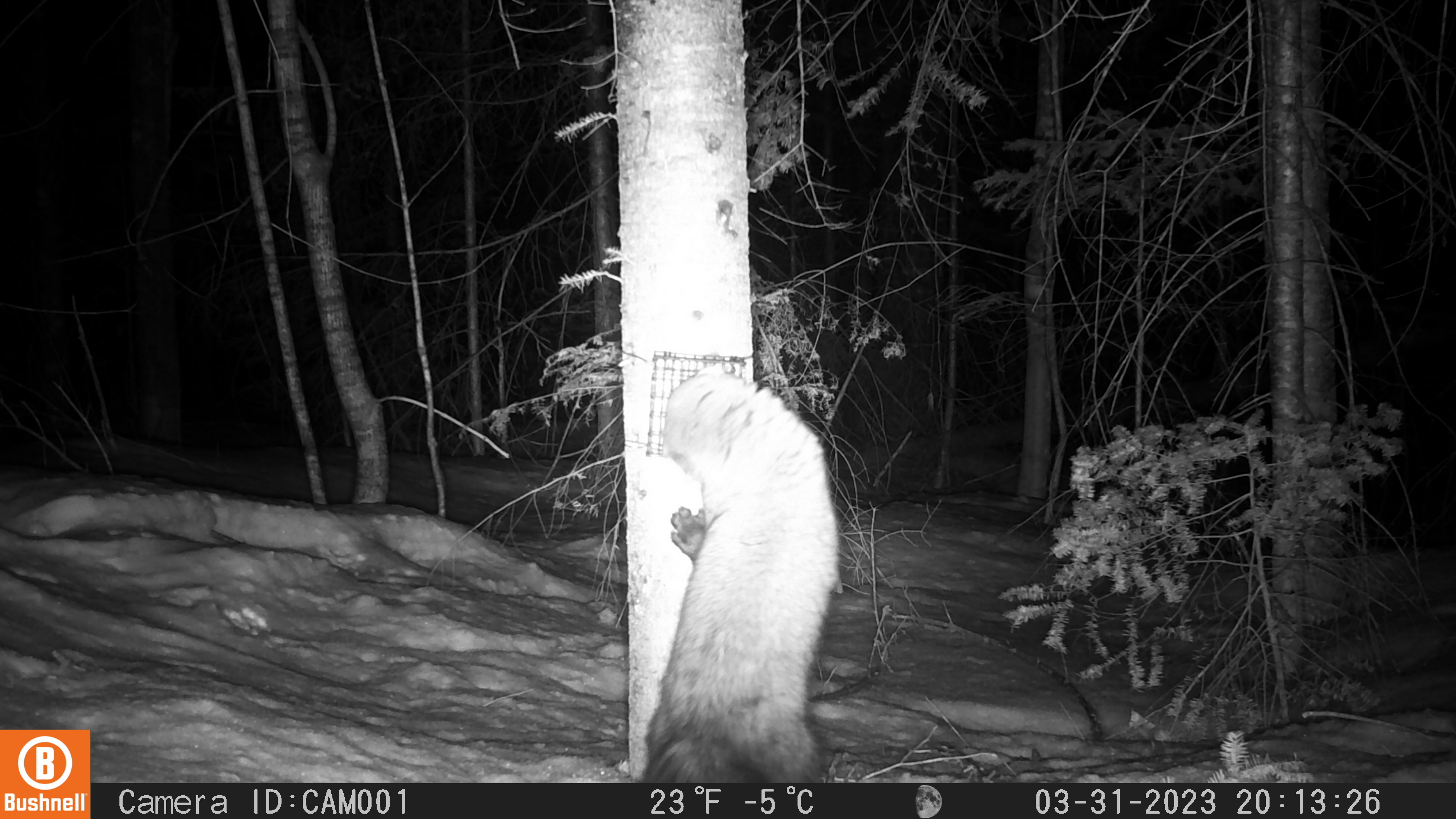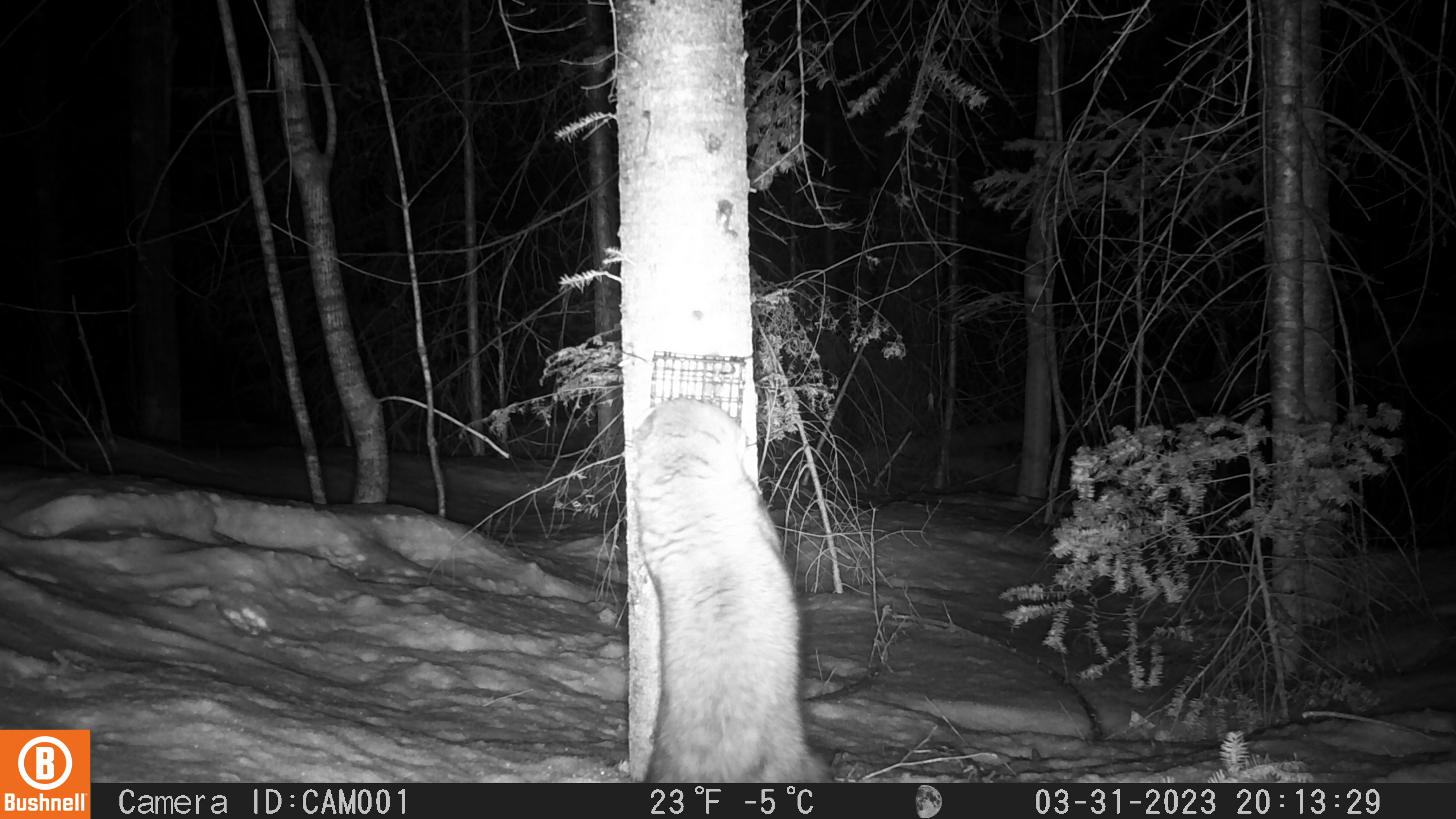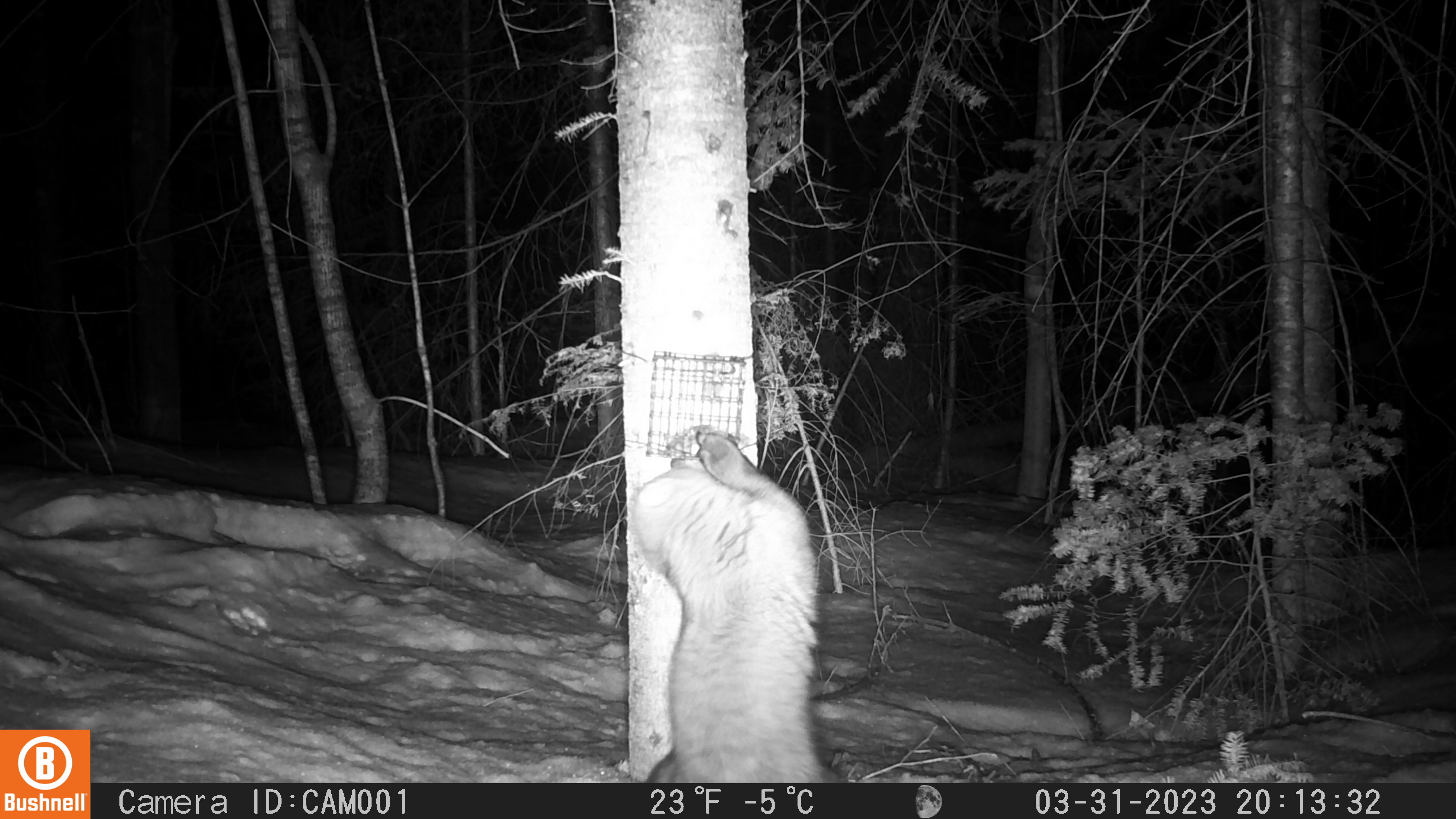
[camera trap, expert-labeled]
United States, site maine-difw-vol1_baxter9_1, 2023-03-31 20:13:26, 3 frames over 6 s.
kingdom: Animalia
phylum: Chordata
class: Mammalia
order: Carnivora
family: Mustelidae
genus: Pekania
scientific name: Pekania pennanti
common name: fisher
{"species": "fisher (Pekania pennanti)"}